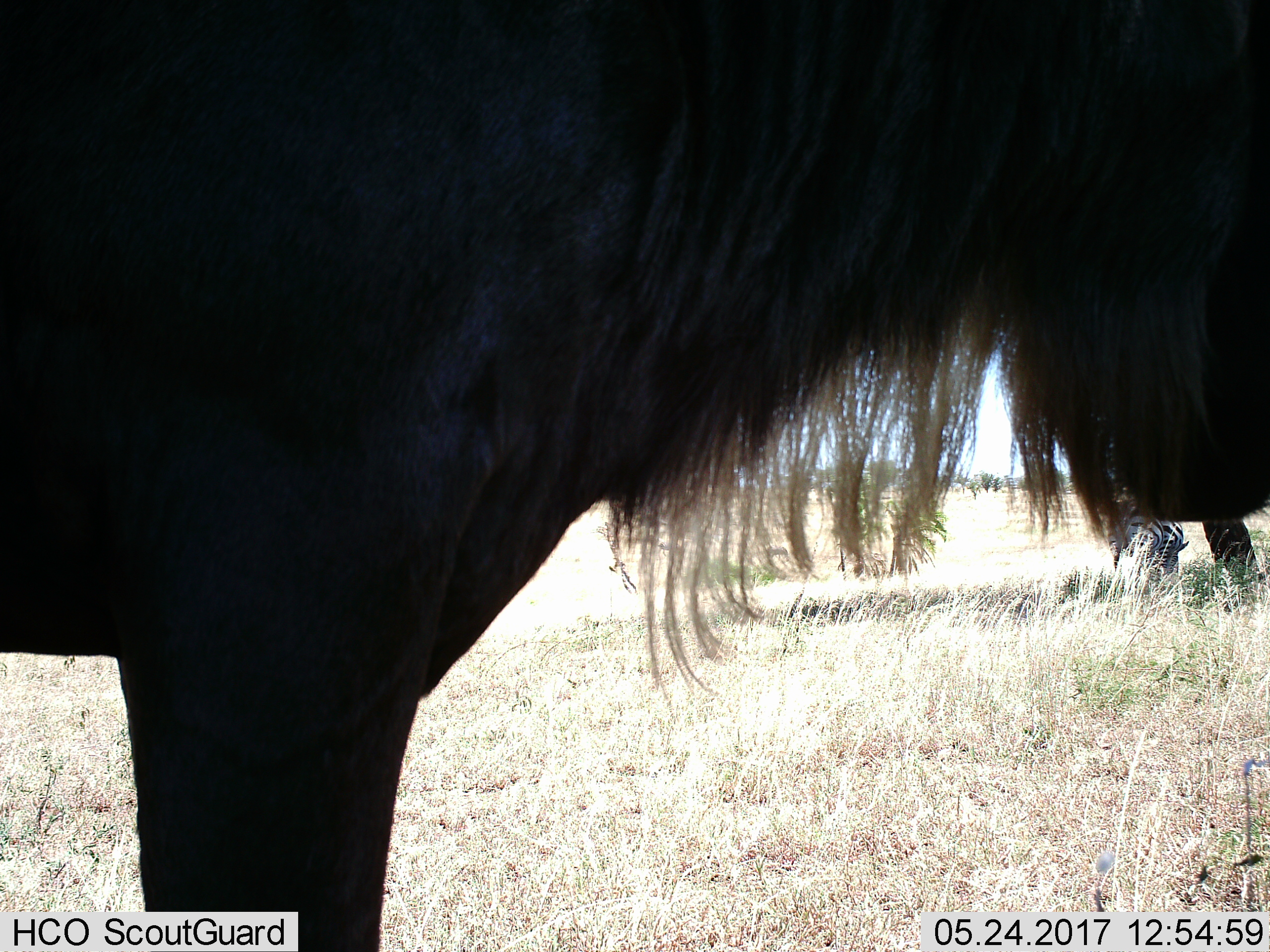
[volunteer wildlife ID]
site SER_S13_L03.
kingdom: Animalia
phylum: Chordata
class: Mammalia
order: Artiodactyla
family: Bovidae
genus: Connochaetes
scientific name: Connochaetes taurinus taurinus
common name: blue wildebeest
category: wildebeestblue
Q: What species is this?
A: Wildebeestblue (blue wildebeest) (Connochaetes taurinus taurinus).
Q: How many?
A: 1.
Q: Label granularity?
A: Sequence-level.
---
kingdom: Animalia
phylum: Chordata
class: Mammalia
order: Perissodactyla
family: Equidae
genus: Equus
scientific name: Equus quagga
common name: plains zebra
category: zebraplains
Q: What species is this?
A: Zebraplains (plains zebra) (Equus quagga).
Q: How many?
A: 2.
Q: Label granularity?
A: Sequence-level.